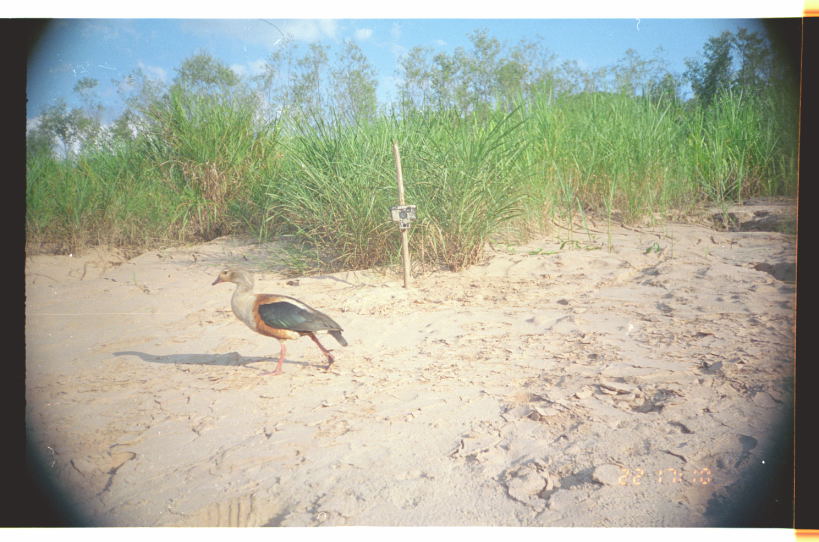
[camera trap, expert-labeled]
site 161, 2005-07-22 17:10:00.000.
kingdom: Animalia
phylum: Chordata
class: Aves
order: Anseriformes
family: Anatidae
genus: Oressochen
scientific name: Oressochen jubatus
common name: orinoco goose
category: neochen jubata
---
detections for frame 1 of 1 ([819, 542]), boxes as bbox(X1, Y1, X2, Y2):
neochen jubata: bbox(210, 265, 349, 375)